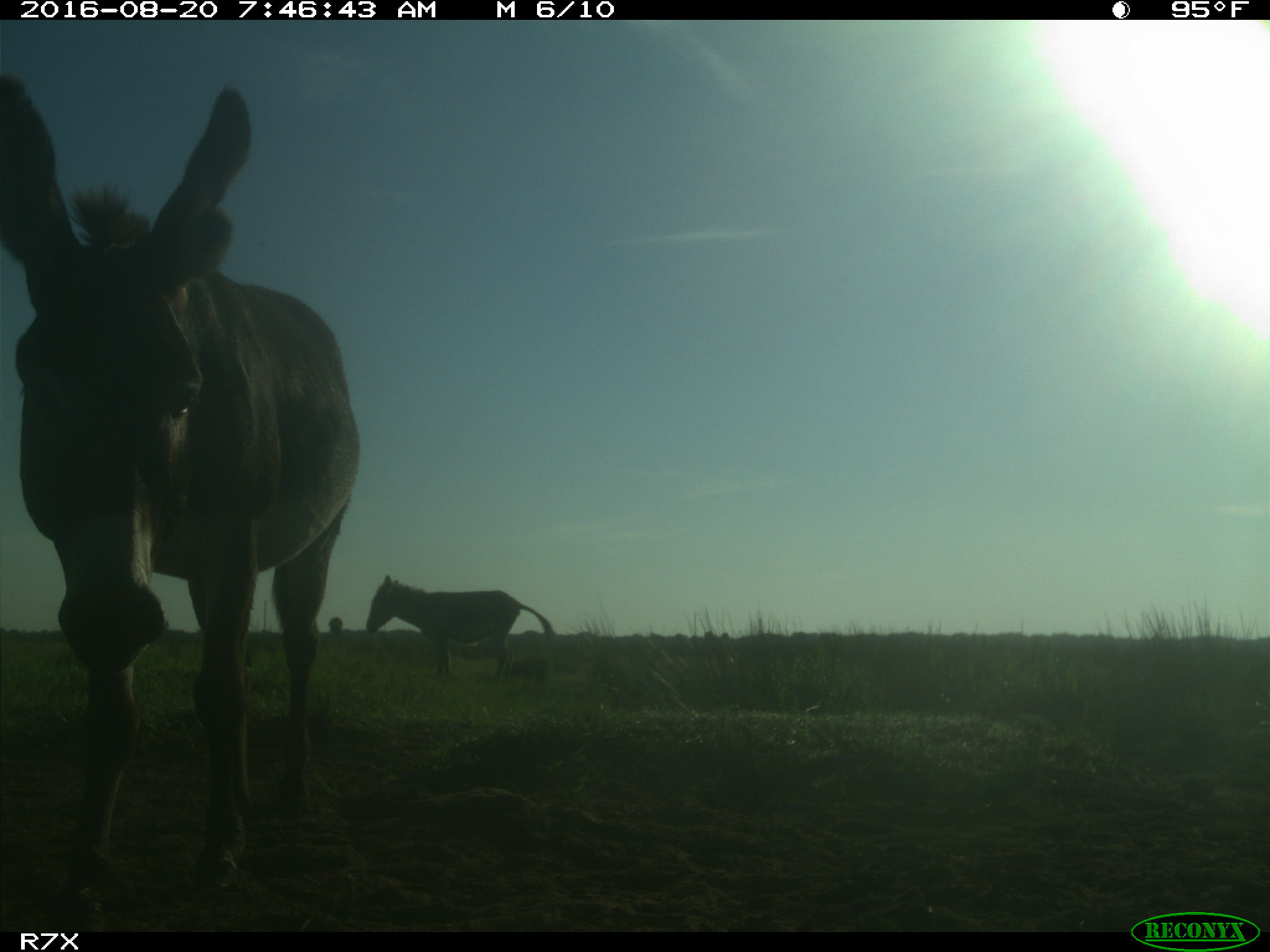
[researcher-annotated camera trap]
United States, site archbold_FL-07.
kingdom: Animalia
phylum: Chordata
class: Mammalia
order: Perissodactyla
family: Equidae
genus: Equus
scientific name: Equus africanus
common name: african wild ass